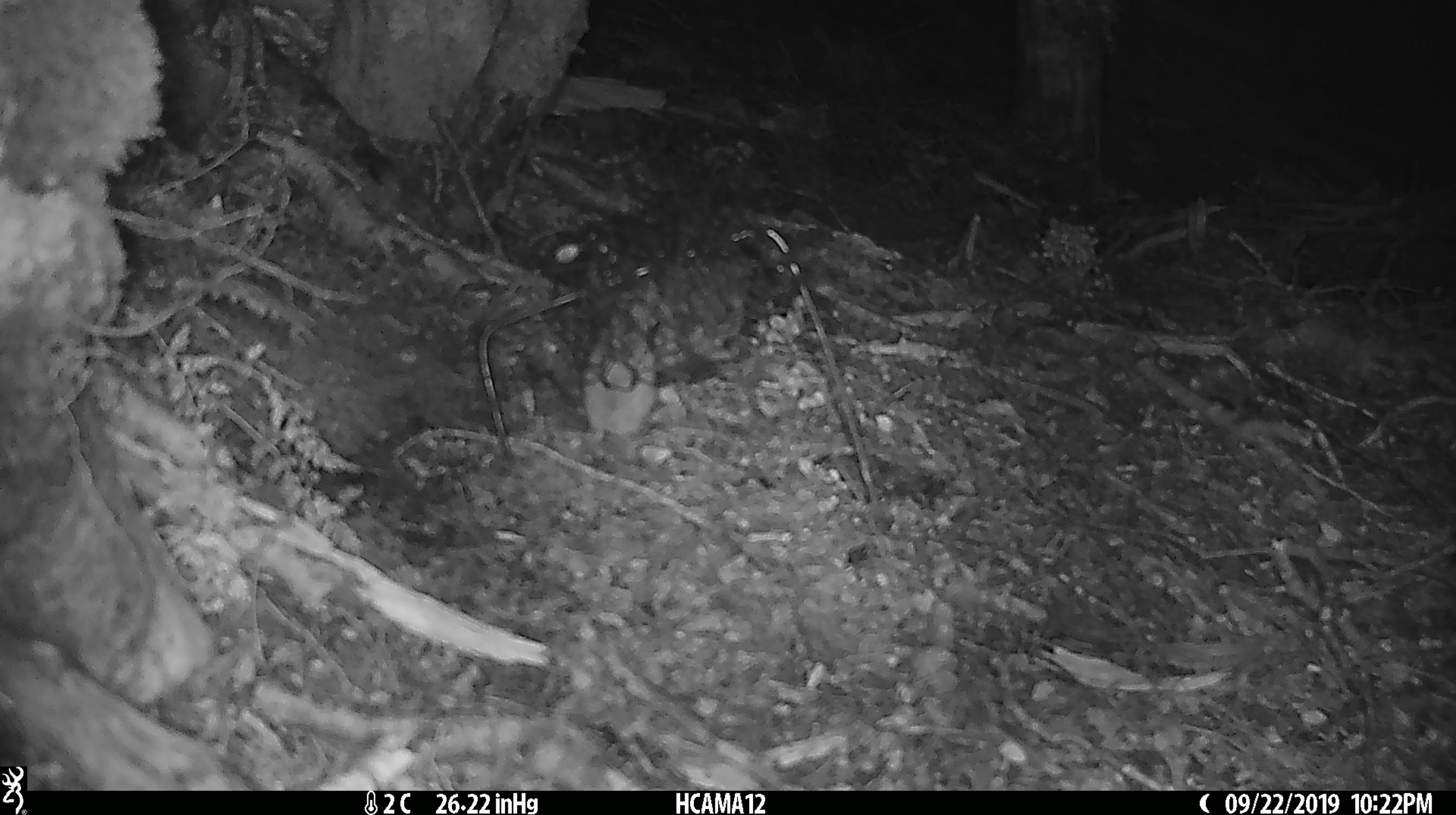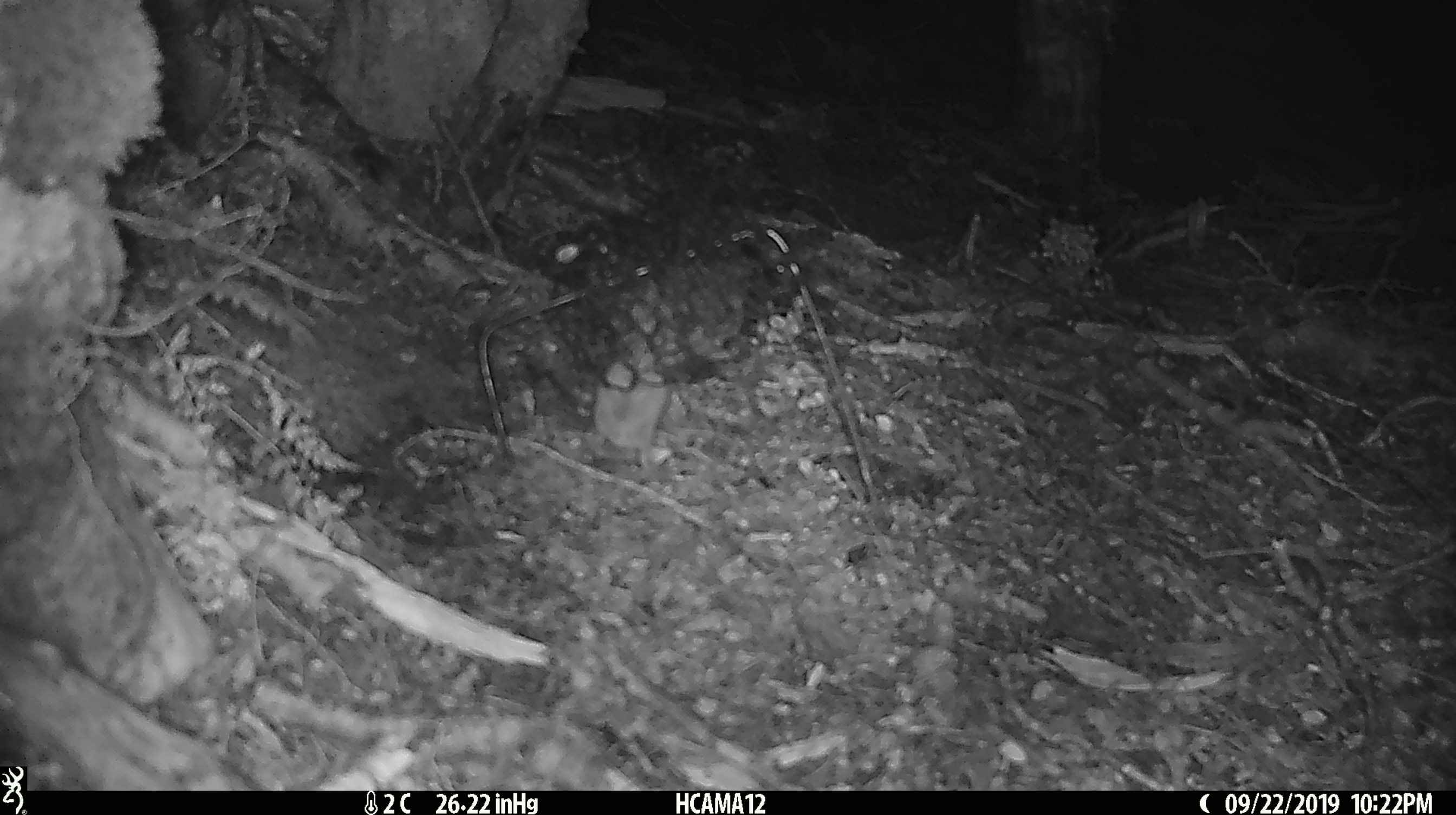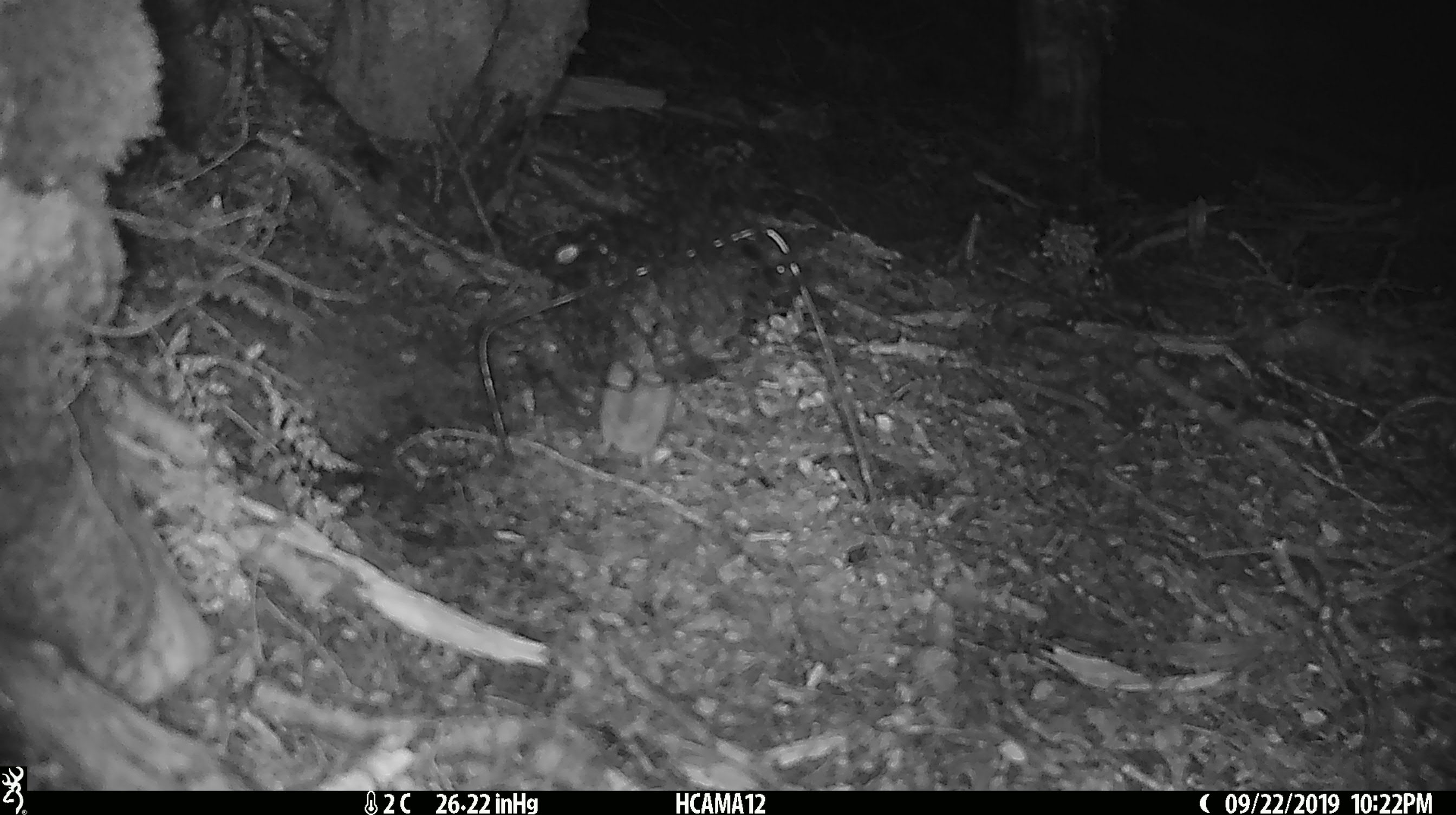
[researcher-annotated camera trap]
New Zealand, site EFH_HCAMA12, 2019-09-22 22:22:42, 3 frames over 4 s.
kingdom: Animalia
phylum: Chordata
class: Mammalia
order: Rodentia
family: Muridae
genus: Mus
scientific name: Mus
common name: mouse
Mouse (Mus).